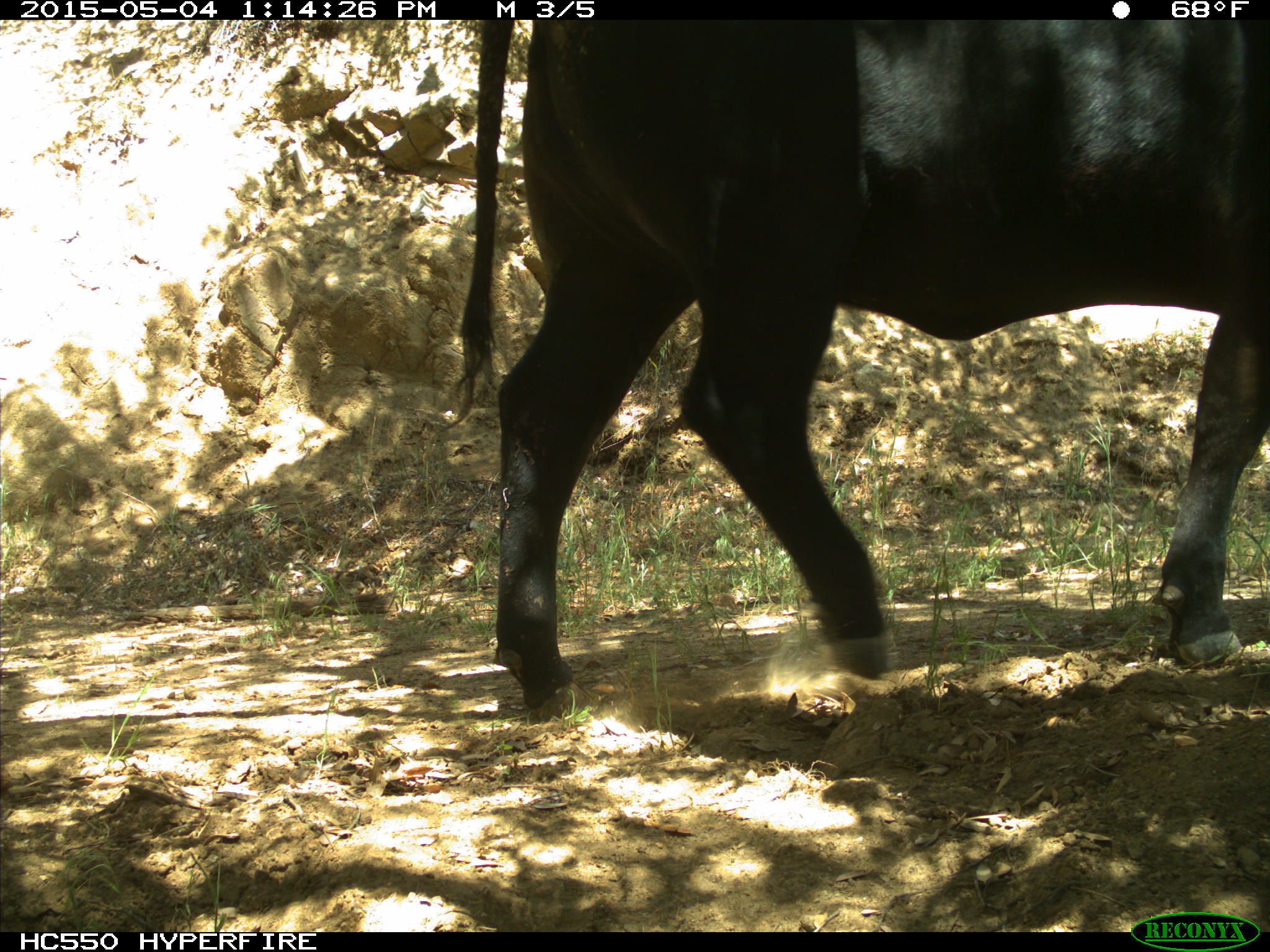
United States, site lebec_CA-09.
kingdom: Animalia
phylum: Chordata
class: Mammalia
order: Artiodactyla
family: Bovidae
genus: Bos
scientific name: Bos taurus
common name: domestic cow